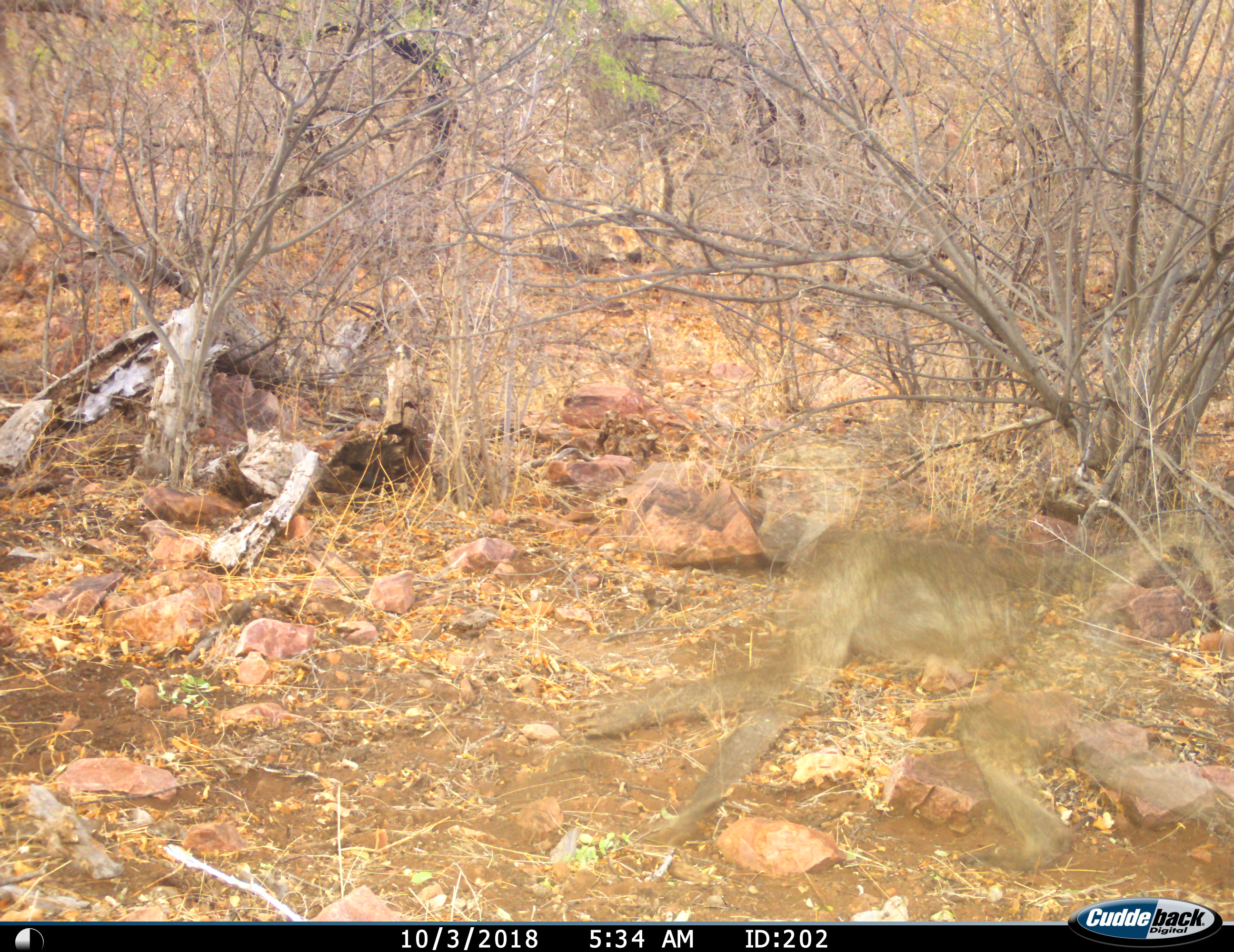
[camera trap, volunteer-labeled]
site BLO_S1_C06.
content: unidentified animal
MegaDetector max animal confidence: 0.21